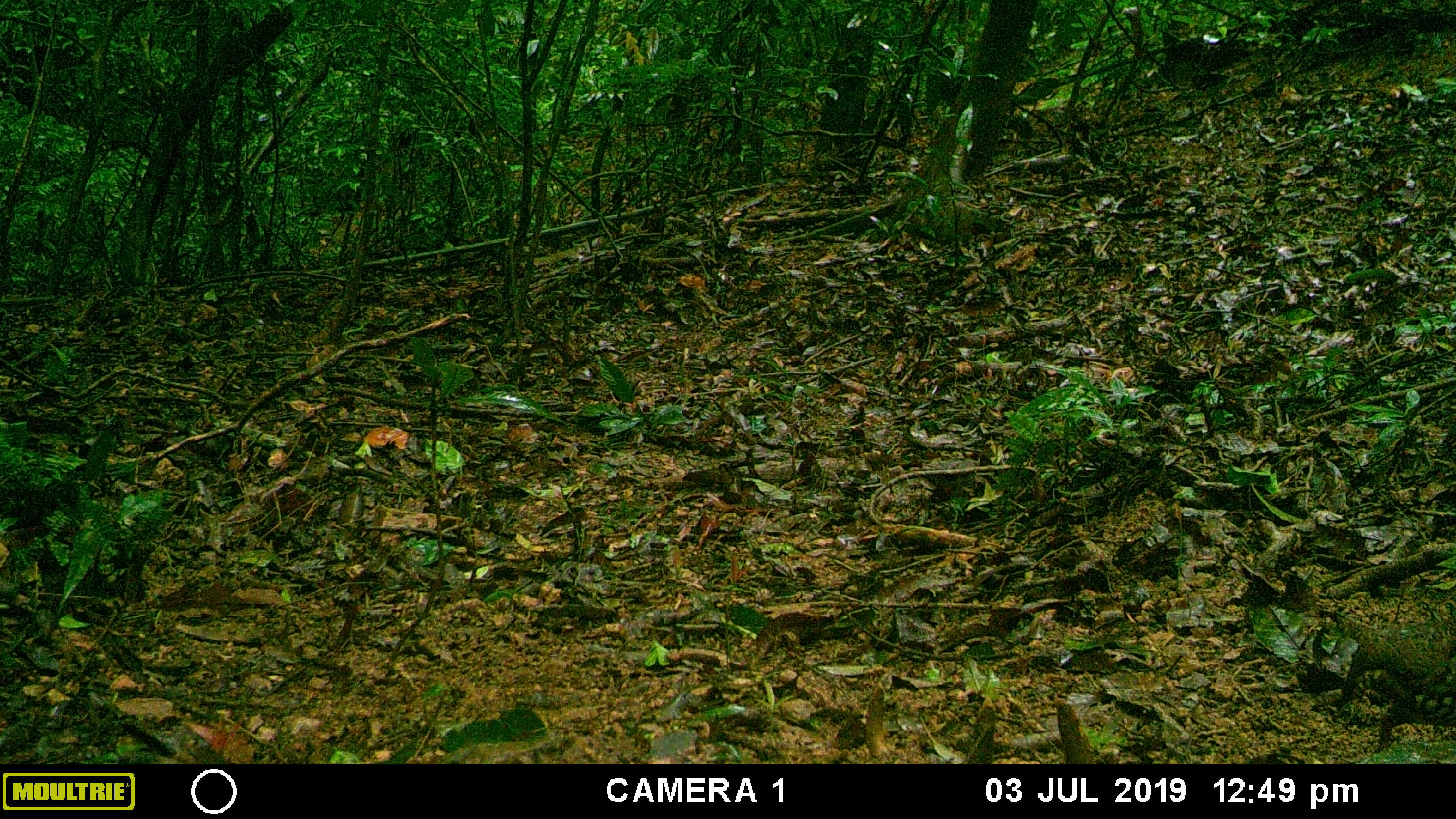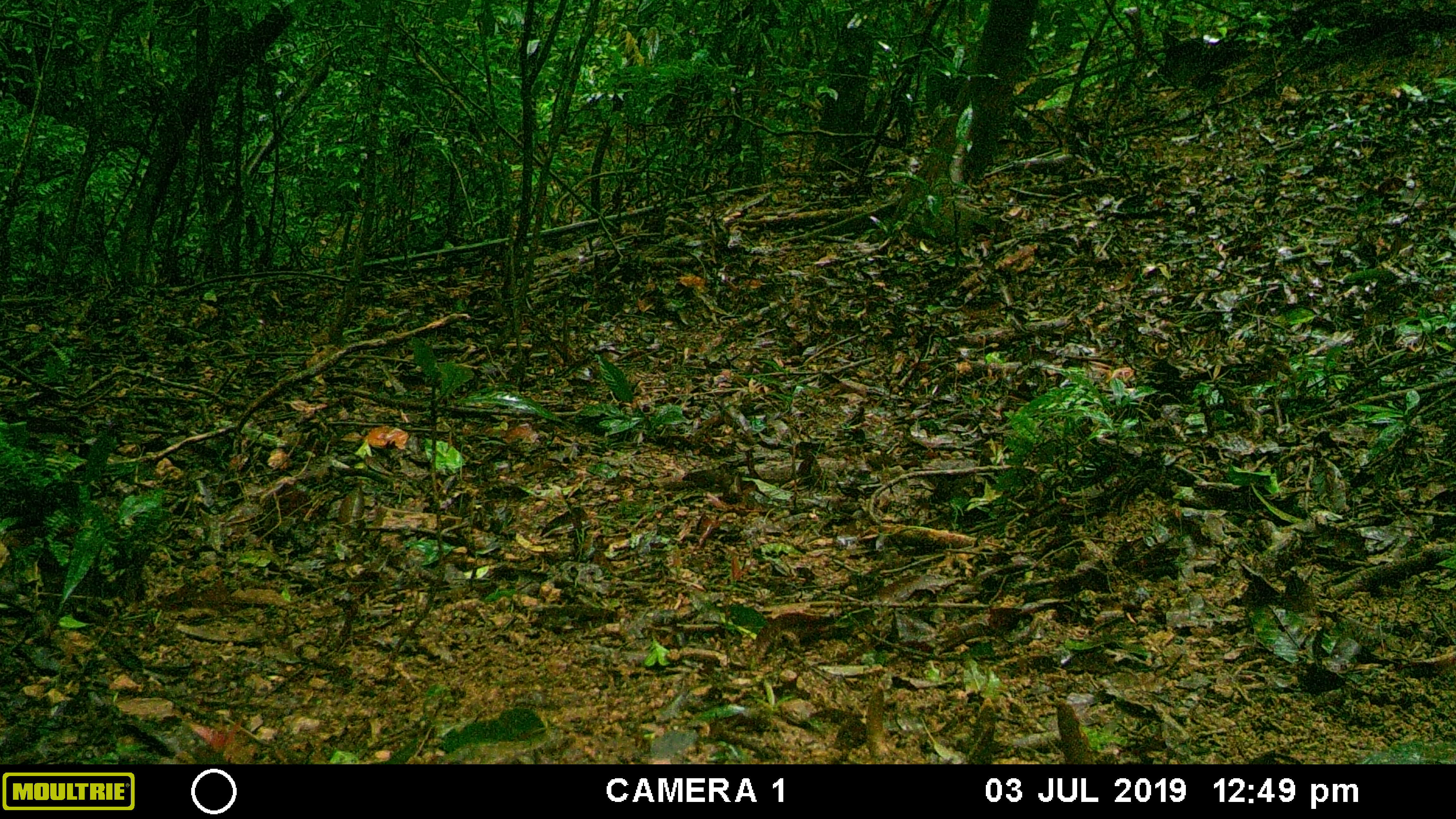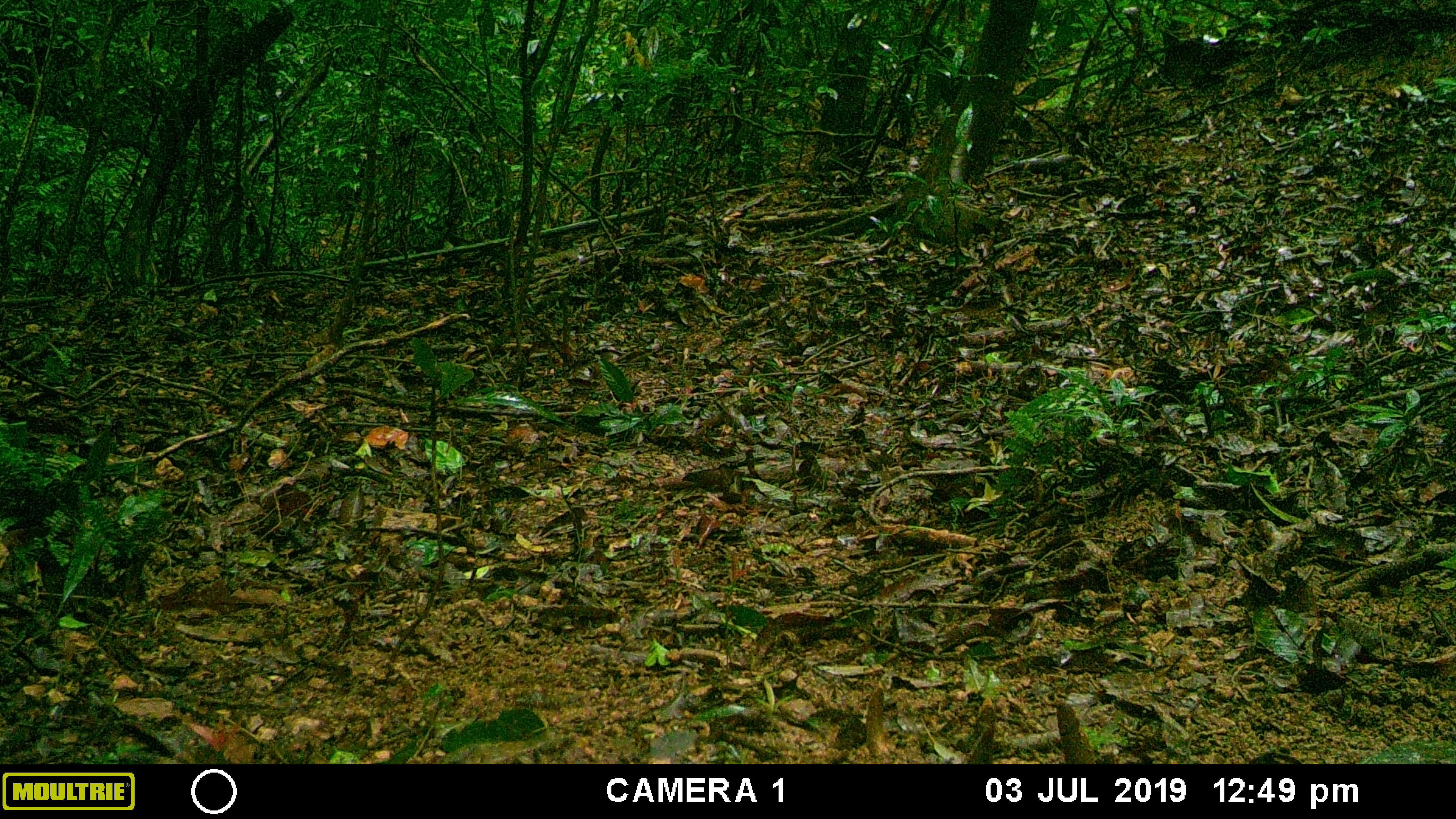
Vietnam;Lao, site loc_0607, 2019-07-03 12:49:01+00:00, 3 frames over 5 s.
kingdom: Animalia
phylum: Chordata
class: Aves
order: Galliformes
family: Phasianidae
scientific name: Phasianidae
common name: partridge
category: unidentified partridge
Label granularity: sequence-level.